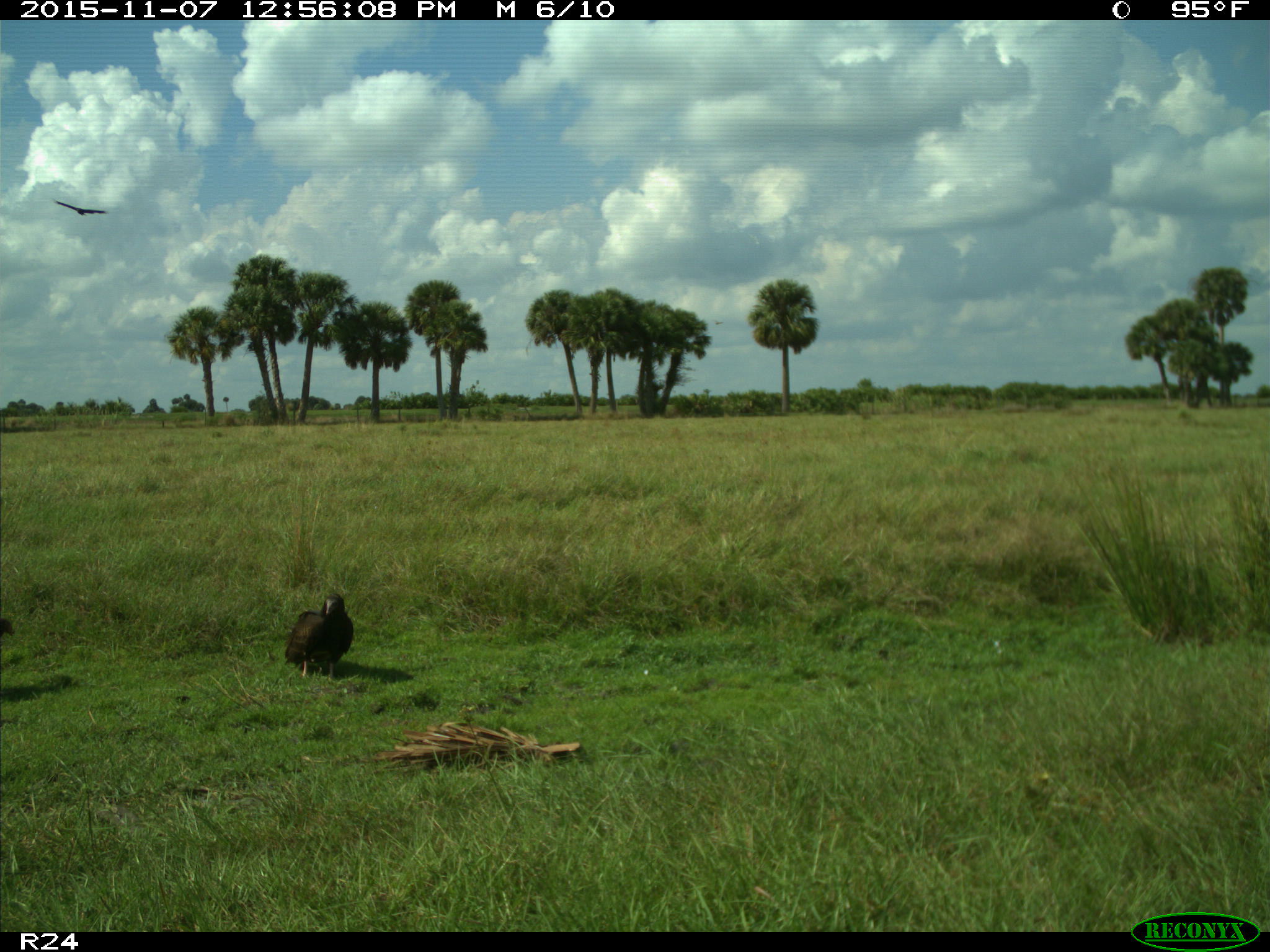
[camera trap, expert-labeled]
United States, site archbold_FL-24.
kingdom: Animalia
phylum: Chordata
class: Aves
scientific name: Aves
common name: birds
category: unidentified bird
Unidentified bird (birds) (Aves).